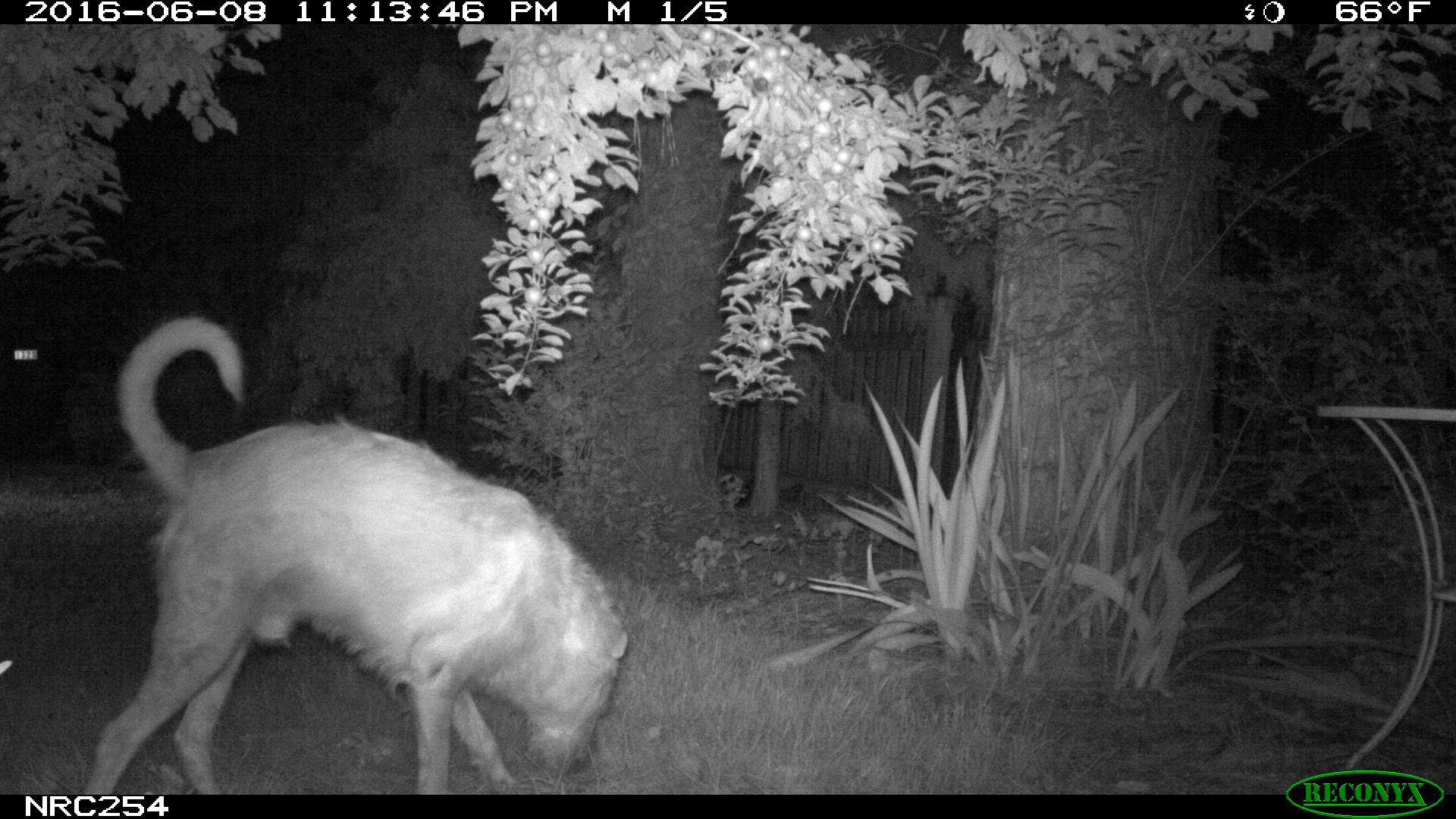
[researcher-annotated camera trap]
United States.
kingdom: Animalia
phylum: Chordata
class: Mammalia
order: Carnivora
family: Canidae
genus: Canis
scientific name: Canis familiaris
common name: domestic dog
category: Dog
Dog (domestic dog) (Canis familiaris).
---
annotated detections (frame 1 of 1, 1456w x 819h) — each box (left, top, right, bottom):
Dog: (62, 297, 633, 795)